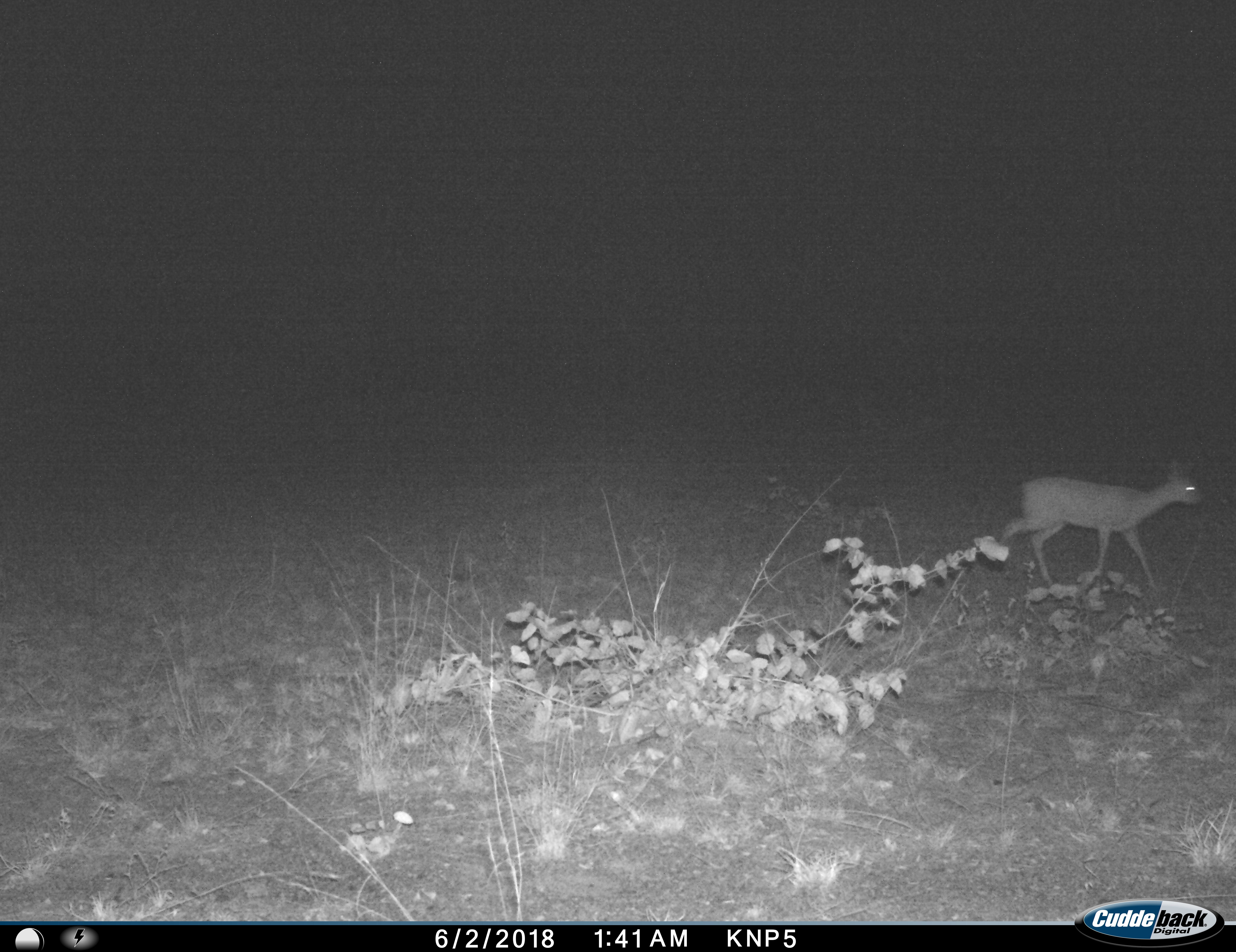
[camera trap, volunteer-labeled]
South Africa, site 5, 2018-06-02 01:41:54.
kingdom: Animalia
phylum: Chordata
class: Mammalia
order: Artiodactyla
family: Bovidae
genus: Madoqua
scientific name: Madoqua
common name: dikdik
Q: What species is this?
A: Dikdik (Madoqua).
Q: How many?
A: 1.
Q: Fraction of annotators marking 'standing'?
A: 0%.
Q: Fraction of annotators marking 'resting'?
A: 0%.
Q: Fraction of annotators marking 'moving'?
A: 100%.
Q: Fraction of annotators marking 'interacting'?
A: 0%.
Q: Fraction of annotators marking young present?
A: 0%.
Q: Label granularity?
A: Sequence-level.